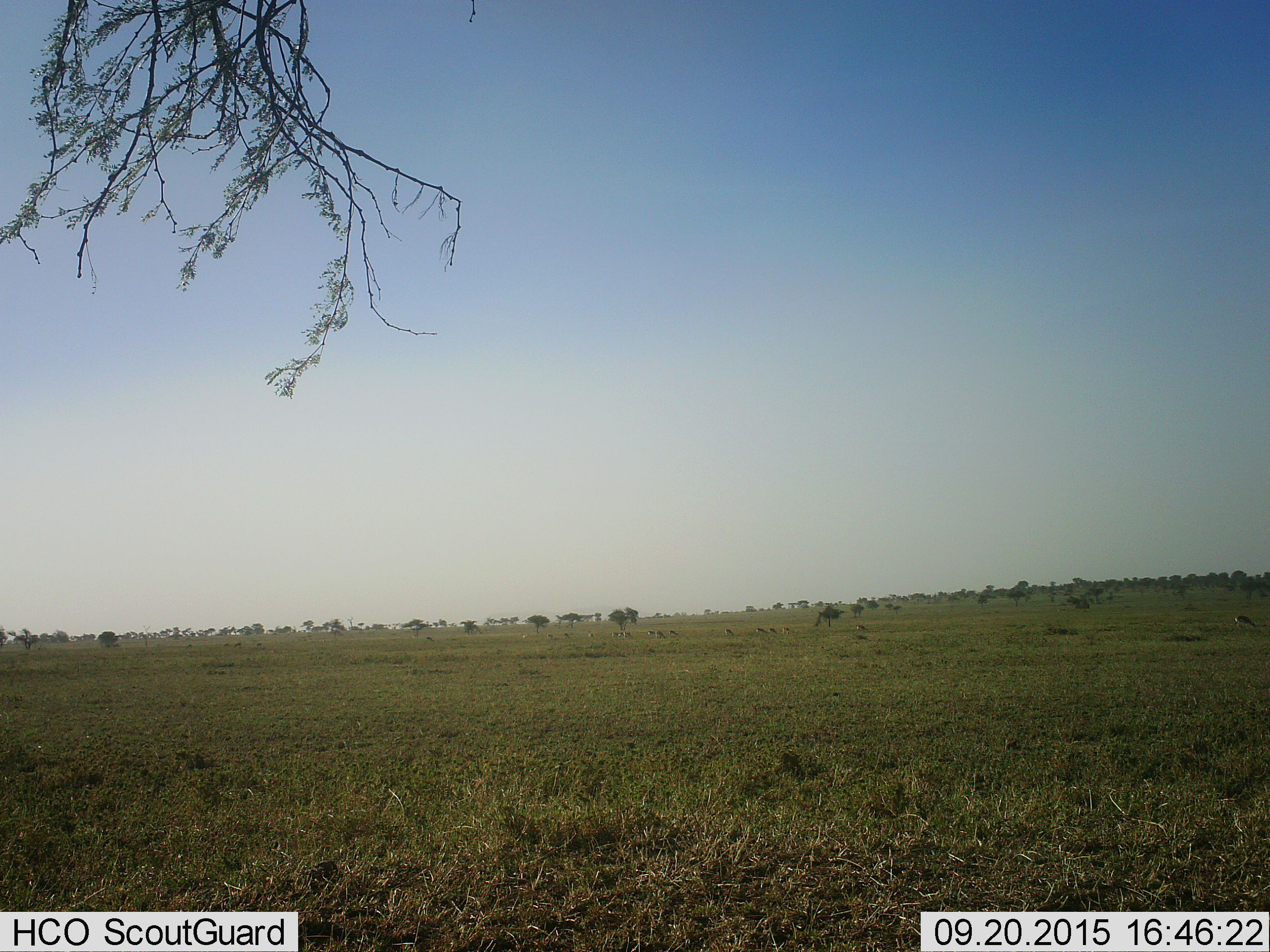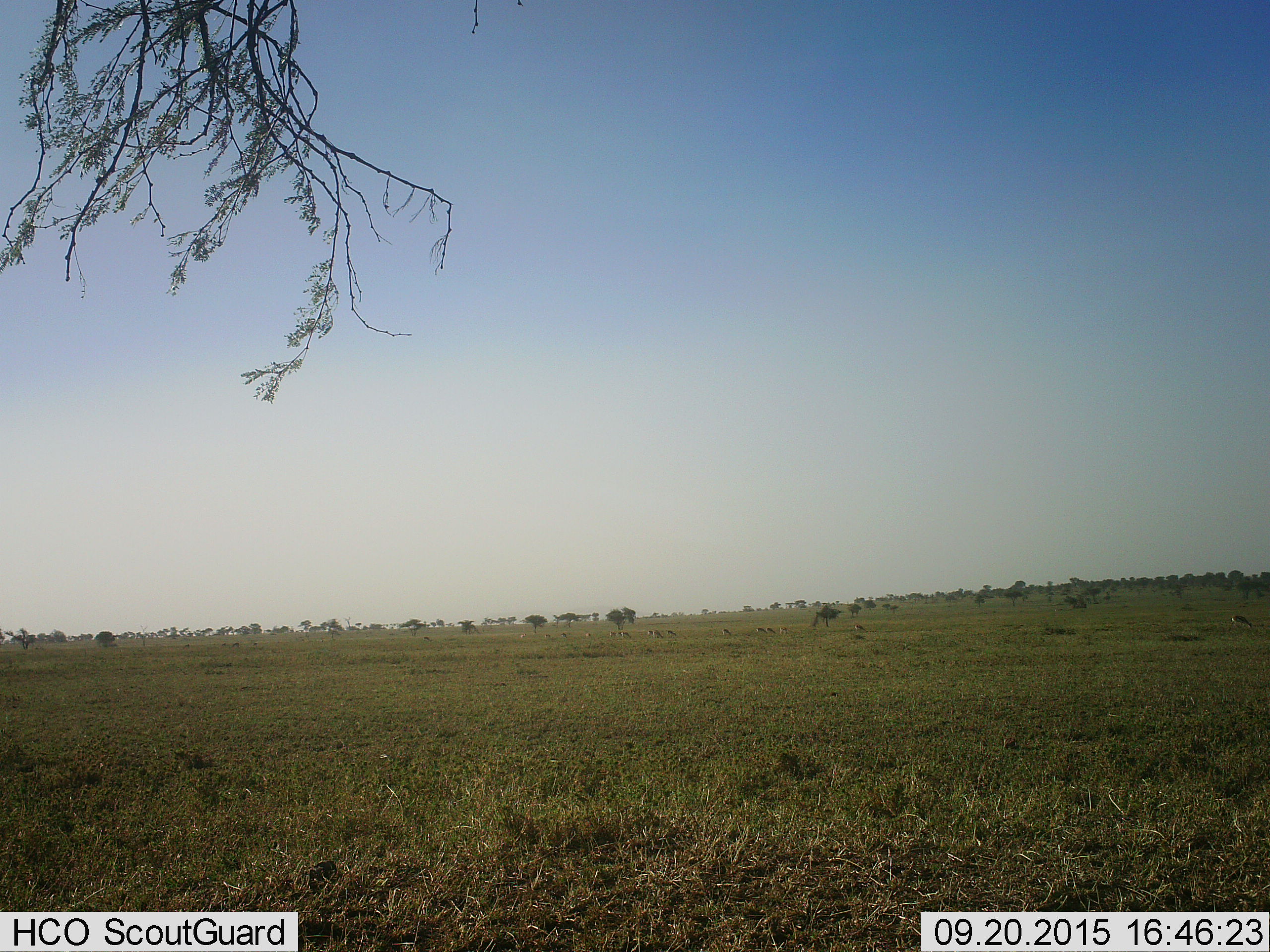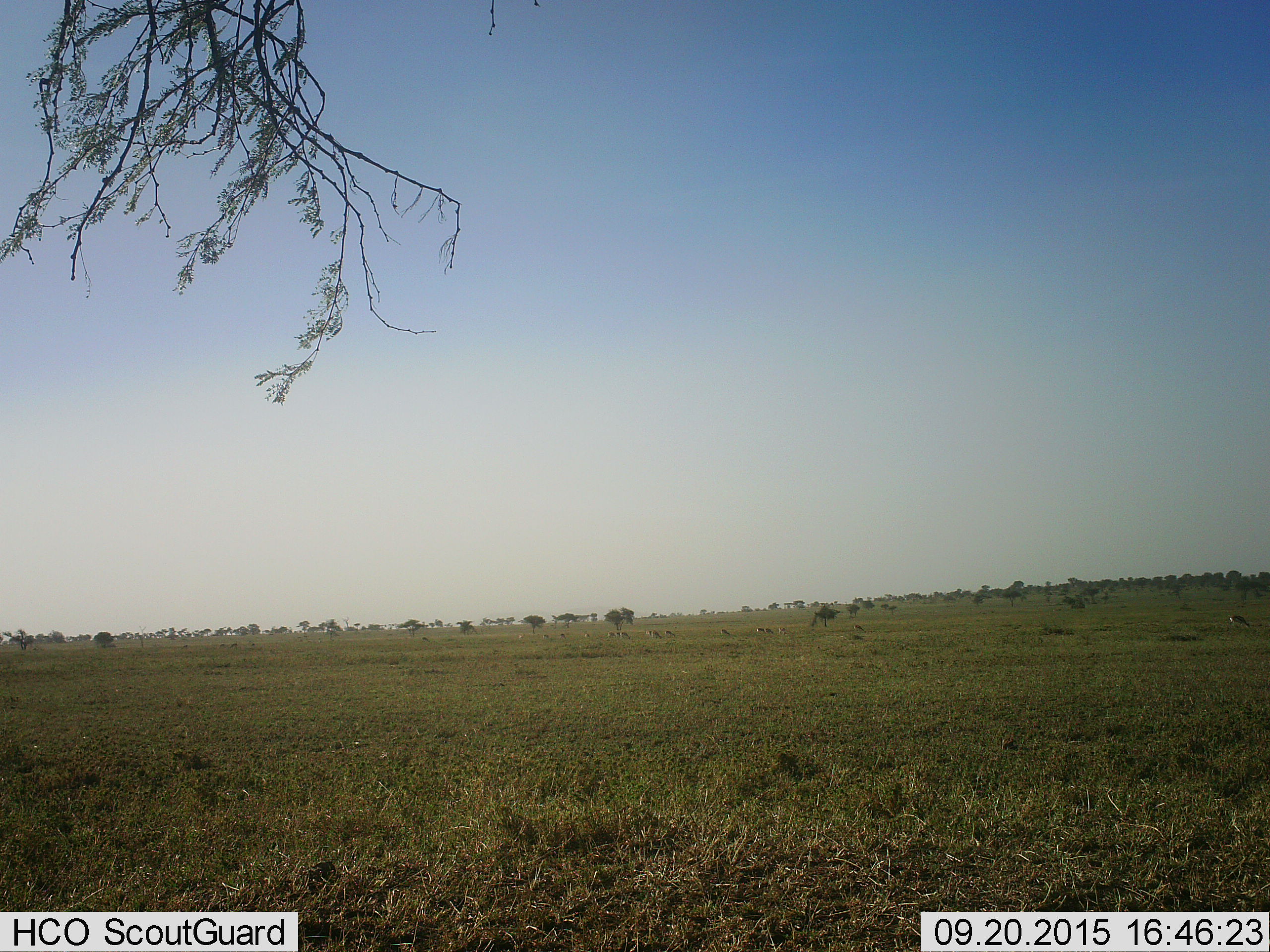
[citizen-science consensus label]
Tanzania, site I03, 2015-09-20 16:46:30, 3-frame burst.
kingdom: Animalia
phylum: Chordata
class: Mammalia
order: Artiodactyla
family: Bovidae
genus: Eudorcas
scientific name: Eudorcas thomsonii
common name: thomson's gazelle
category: gazellethomsons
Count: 11-50.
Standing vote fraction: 71%.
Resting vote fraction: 14%.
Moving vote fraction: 29%.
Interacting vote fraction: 0%.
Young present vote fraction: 0%.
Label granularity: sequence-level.